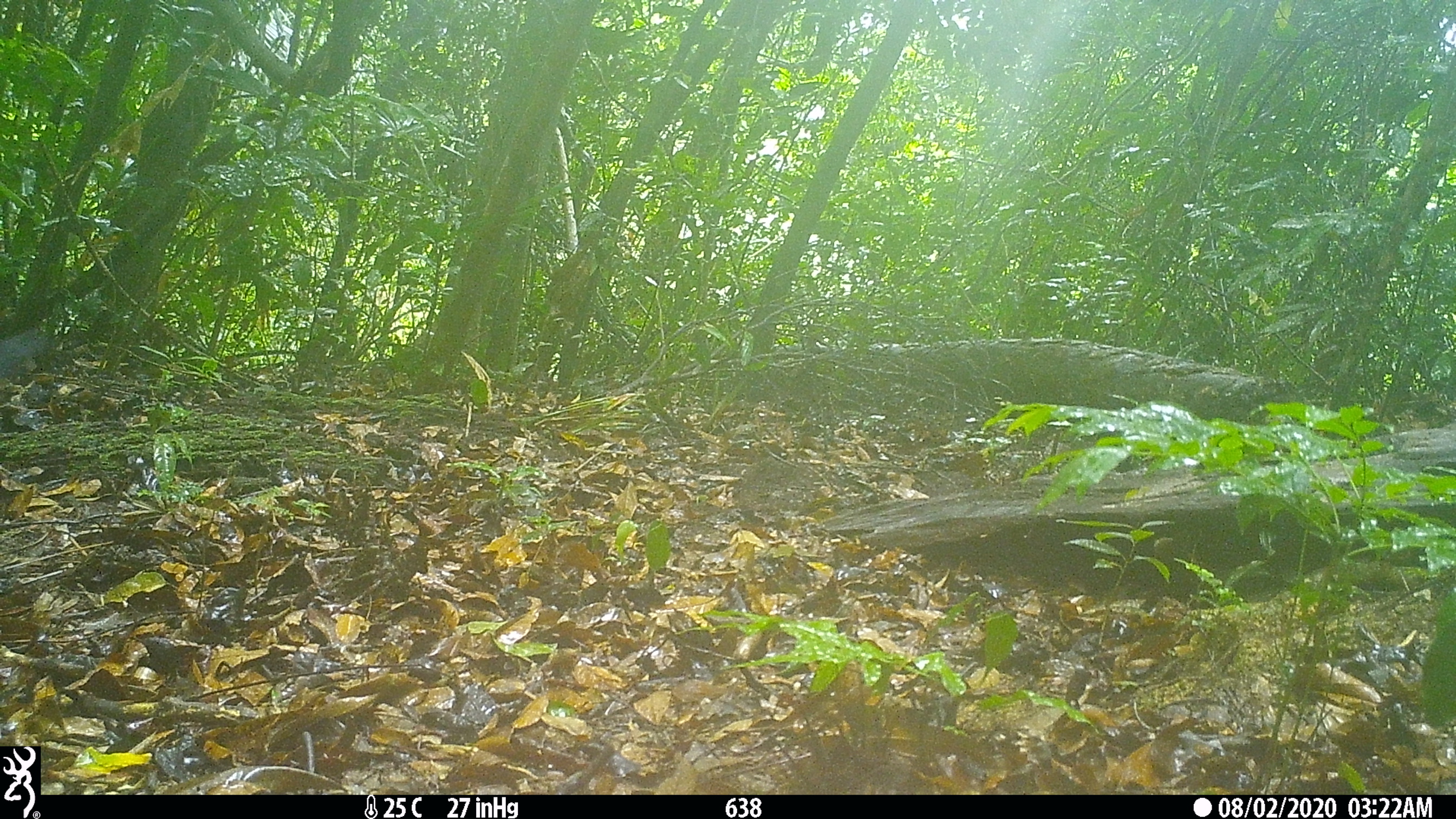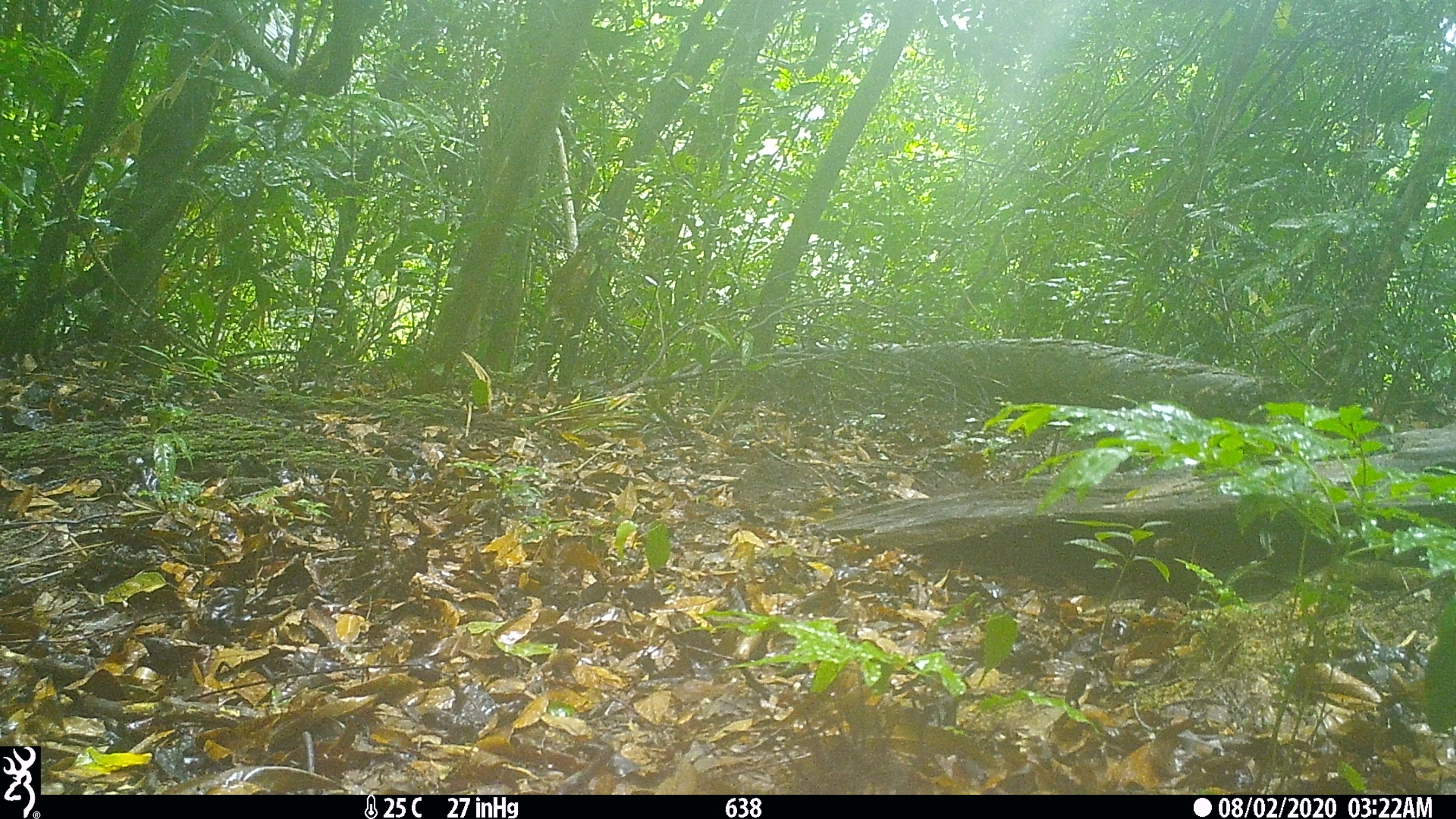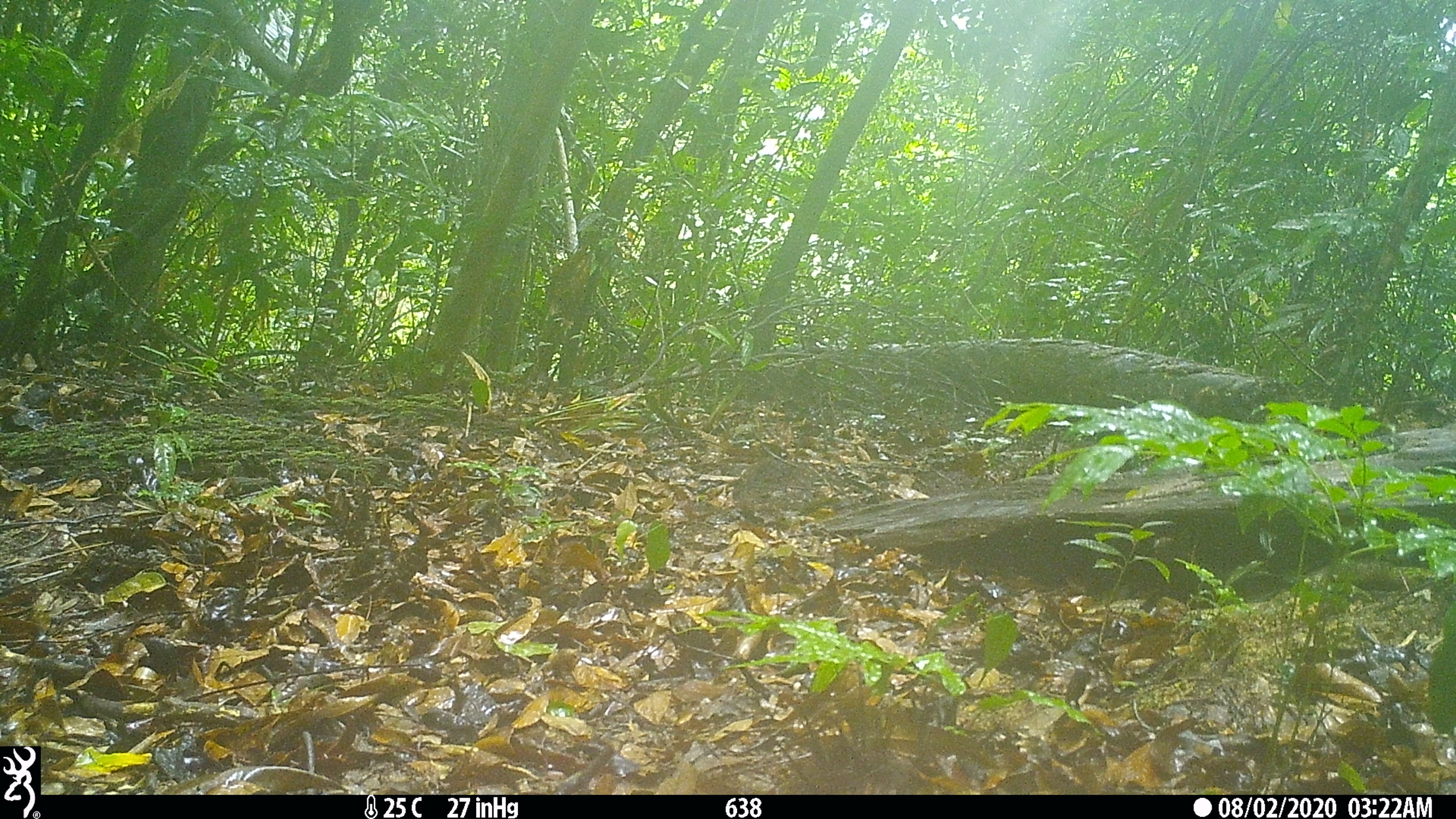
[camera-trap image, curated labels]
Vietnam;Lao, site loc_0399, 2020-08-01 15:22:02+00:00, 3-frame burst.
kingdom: Animalia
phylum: Chordata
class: Mammalia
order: Carnivora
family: Mustelidae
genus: Martes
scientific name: Martes flavigula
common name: yellow-throated marten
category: yellow throated marten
Yellow throated marten (yellow-throated marten) (Martes flavigula). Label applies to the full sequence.